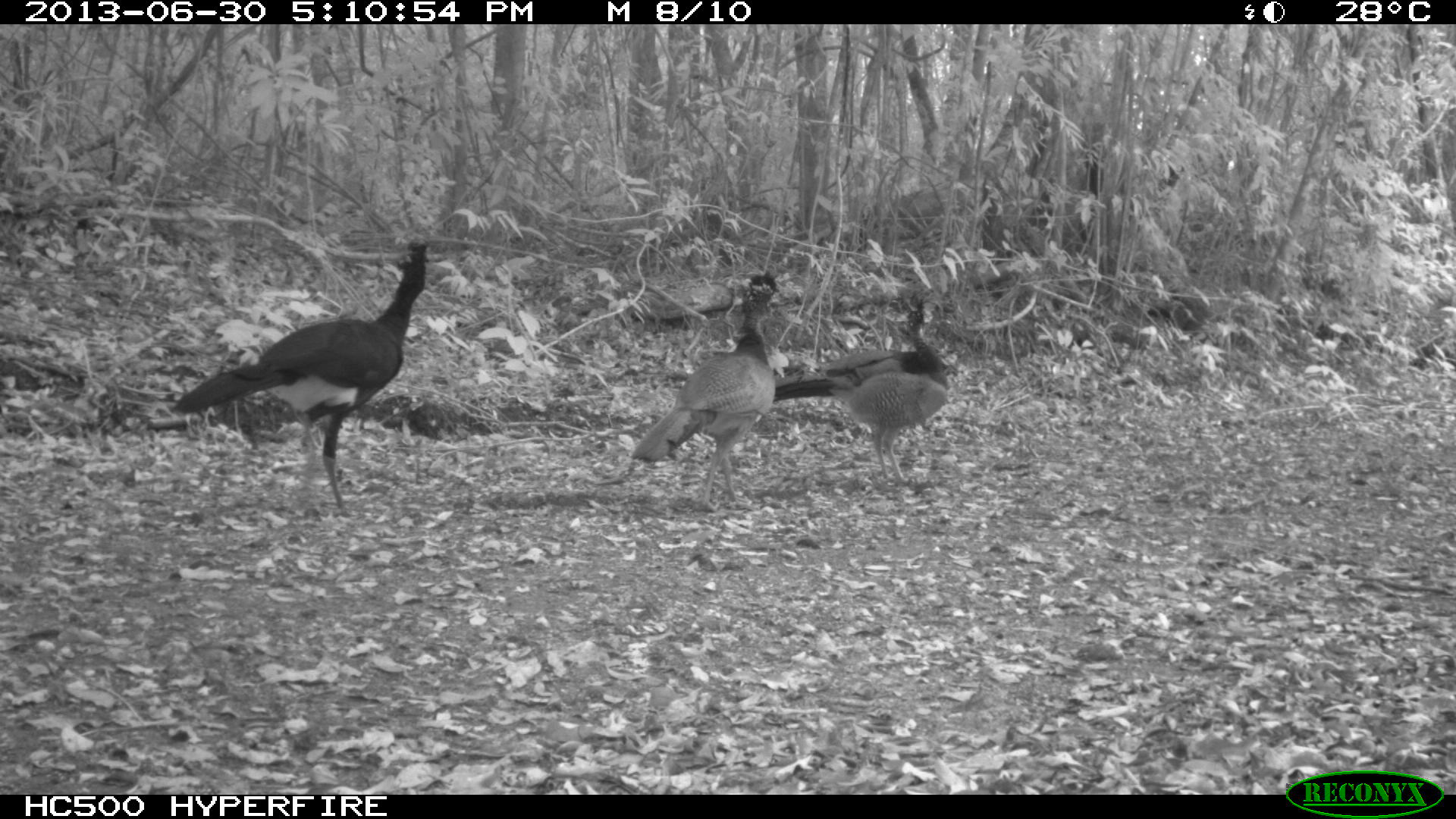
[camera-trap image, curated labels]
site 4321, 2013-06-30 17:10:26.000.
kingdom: Animalia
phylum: Chordata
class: Aves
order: Galliformes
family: Cracidae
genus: Crax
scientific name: Crax rubra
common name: great curassow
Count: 4.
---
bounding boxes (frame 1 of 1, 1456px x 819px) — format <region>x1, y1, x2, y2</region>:
crax rubra: <region>170, 240, 428, 516</region>; <region>630, 269, 780, 512</region>; <region>771, 299, 949, 483</region>